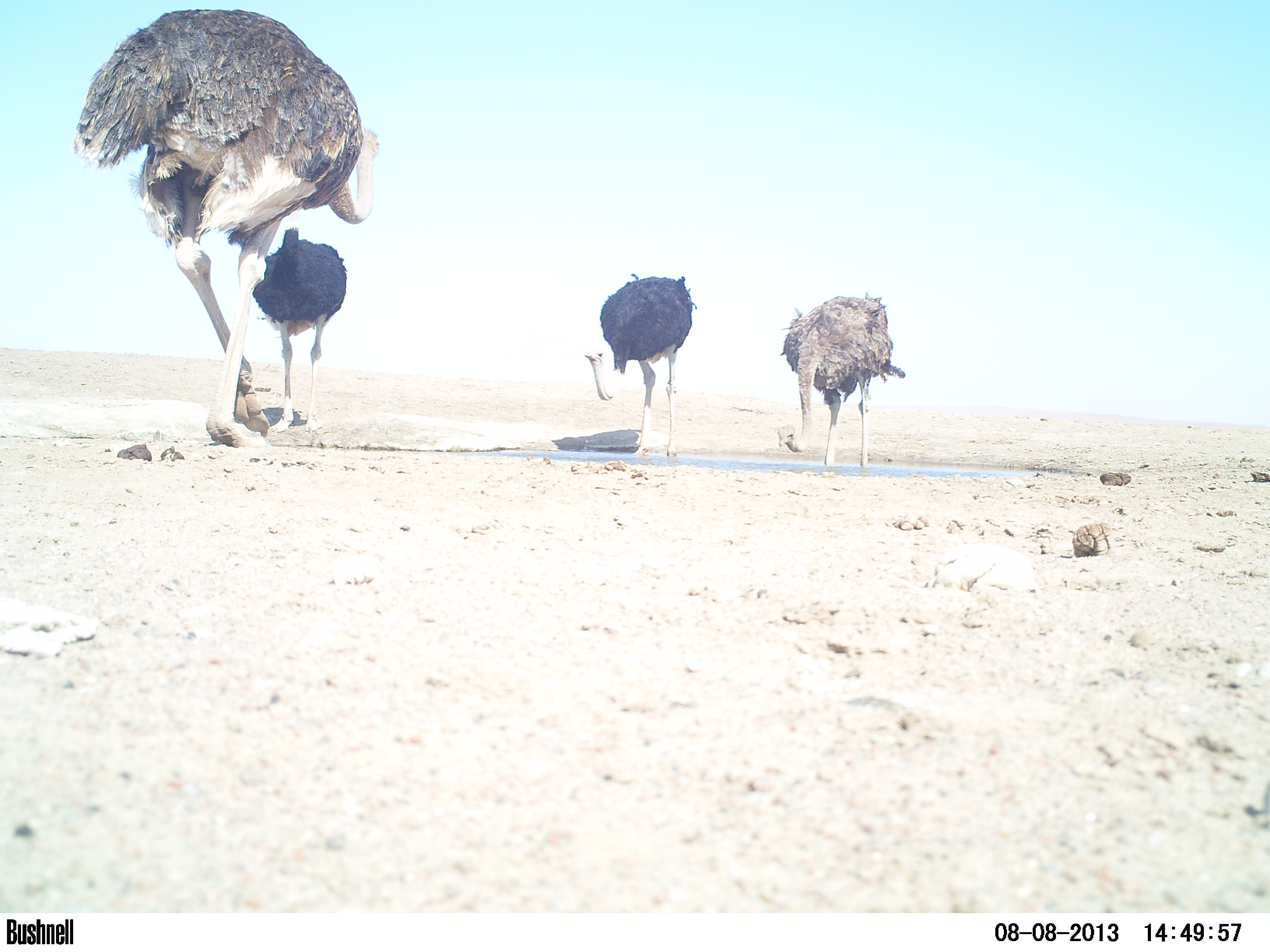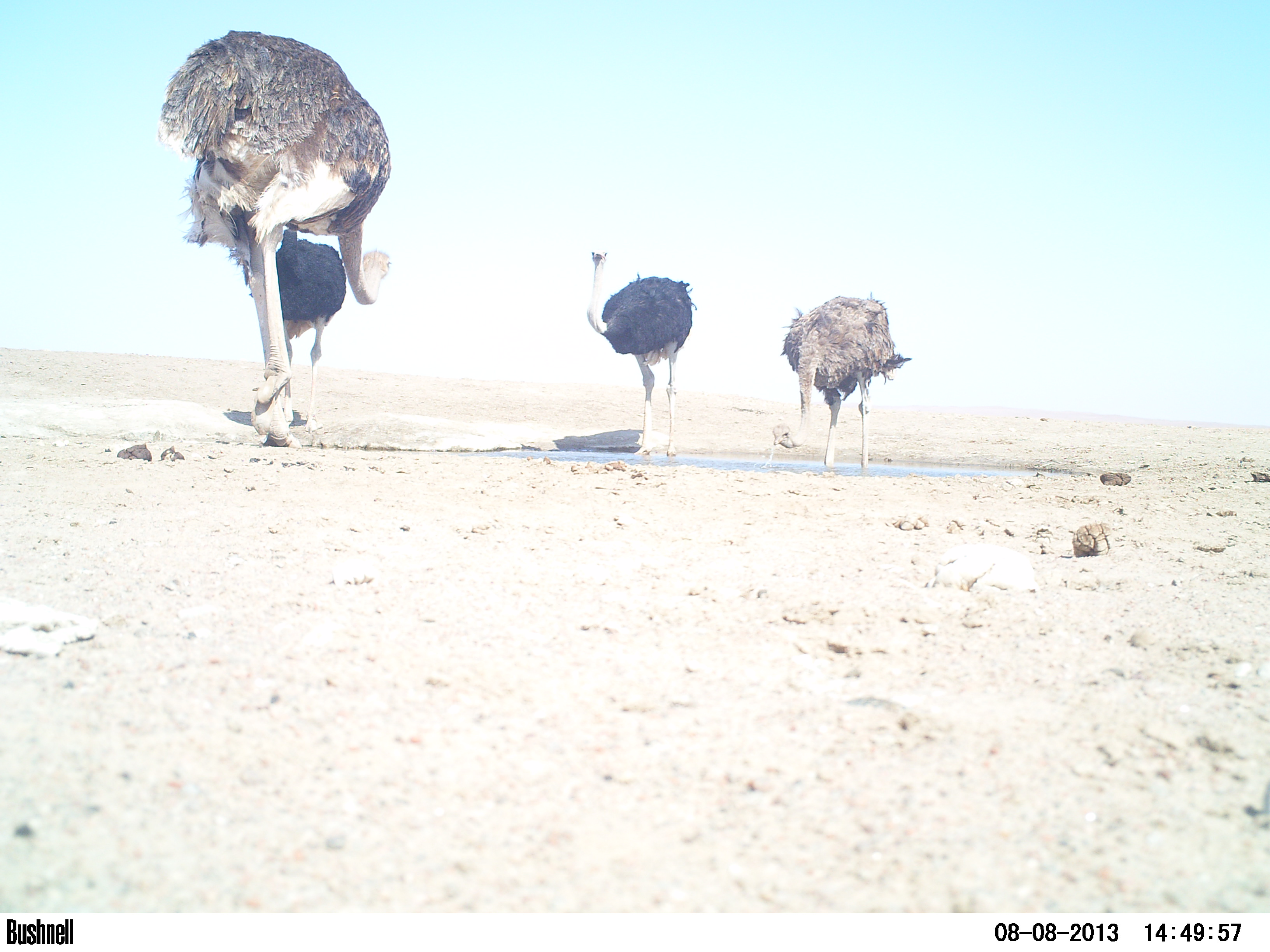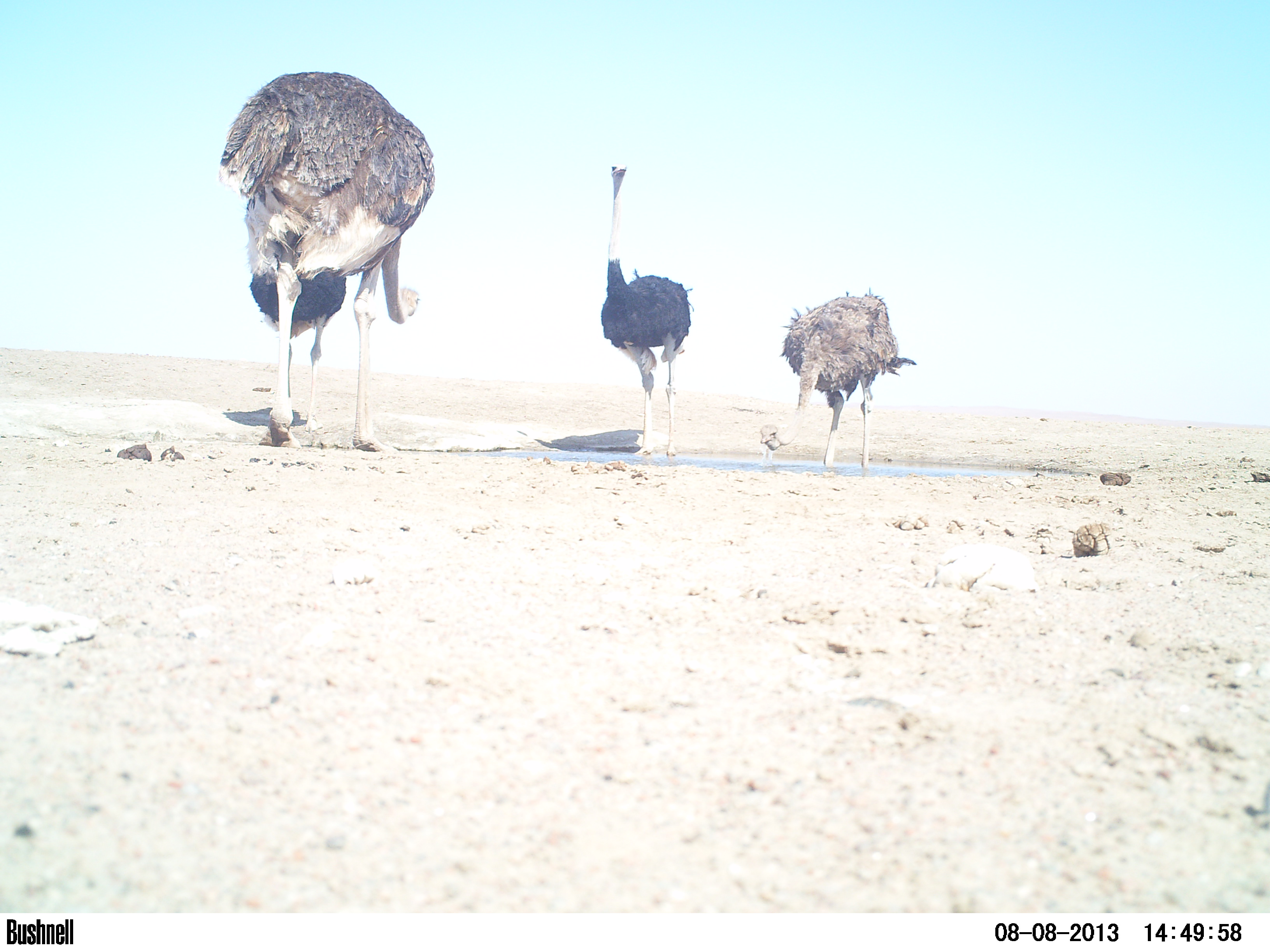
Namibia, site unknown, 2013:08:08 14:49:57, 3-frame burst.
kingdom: Animalia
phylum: Chordata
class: Aves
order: Struthioniformes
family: Struthionidae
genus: Struthio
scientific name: Struthio camelus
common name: common ostrich